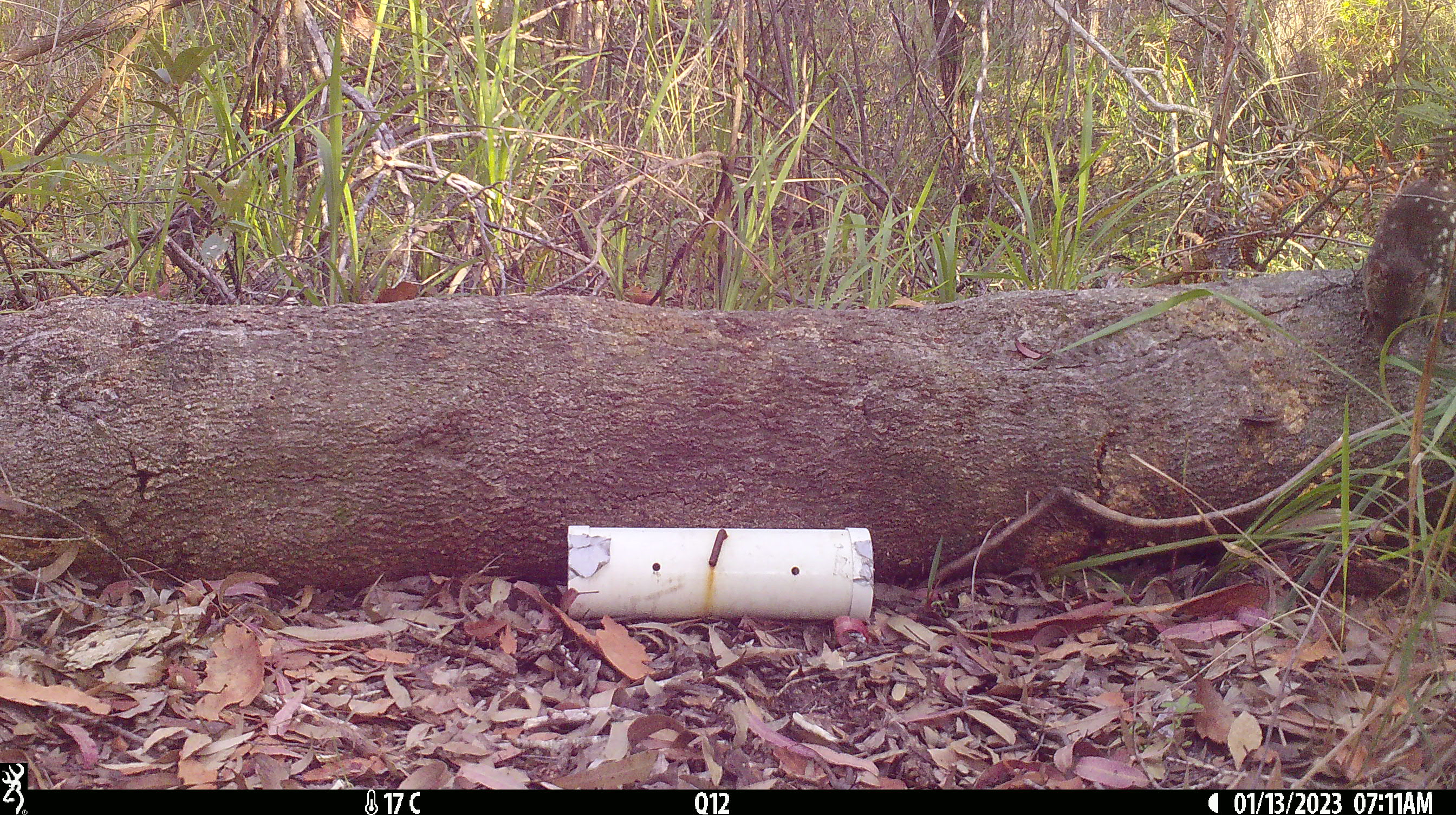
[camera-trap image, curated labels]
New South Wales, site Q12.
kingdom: Animalia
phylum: Chordata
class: Mammalia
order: Dasyuromorphia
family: Dasyuridae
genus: Dasyurus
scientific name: Dasyurus maculatus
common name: spotted-tailed quoll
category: quoll